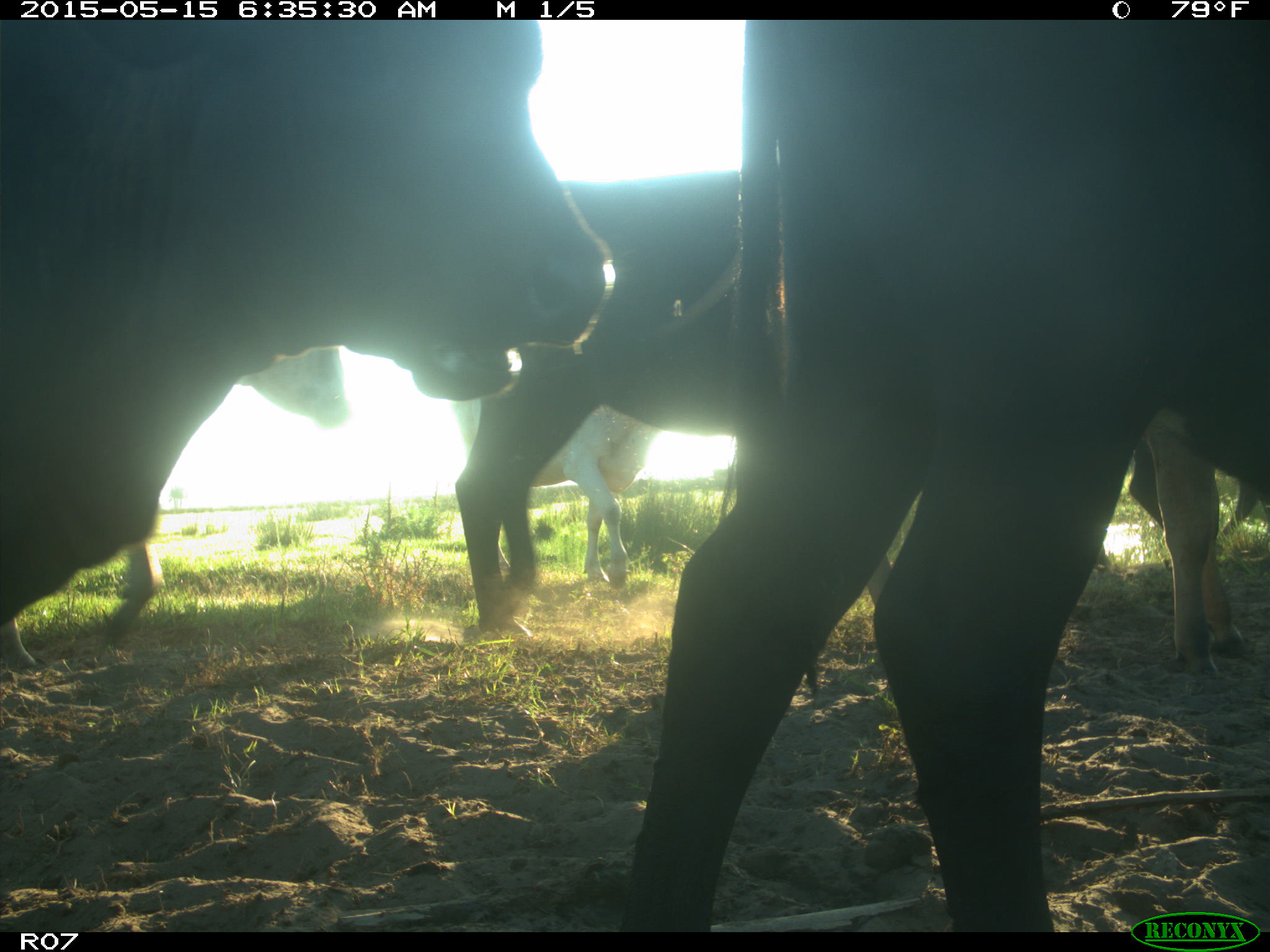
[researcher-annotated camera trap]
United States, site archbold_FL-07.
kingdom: Animalia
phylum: Chordata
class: Mammalia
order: Artiodactyla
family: Bovidae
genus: Bos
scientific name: Bos taurus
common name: domestic cow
Bos taurus (domestic cow).